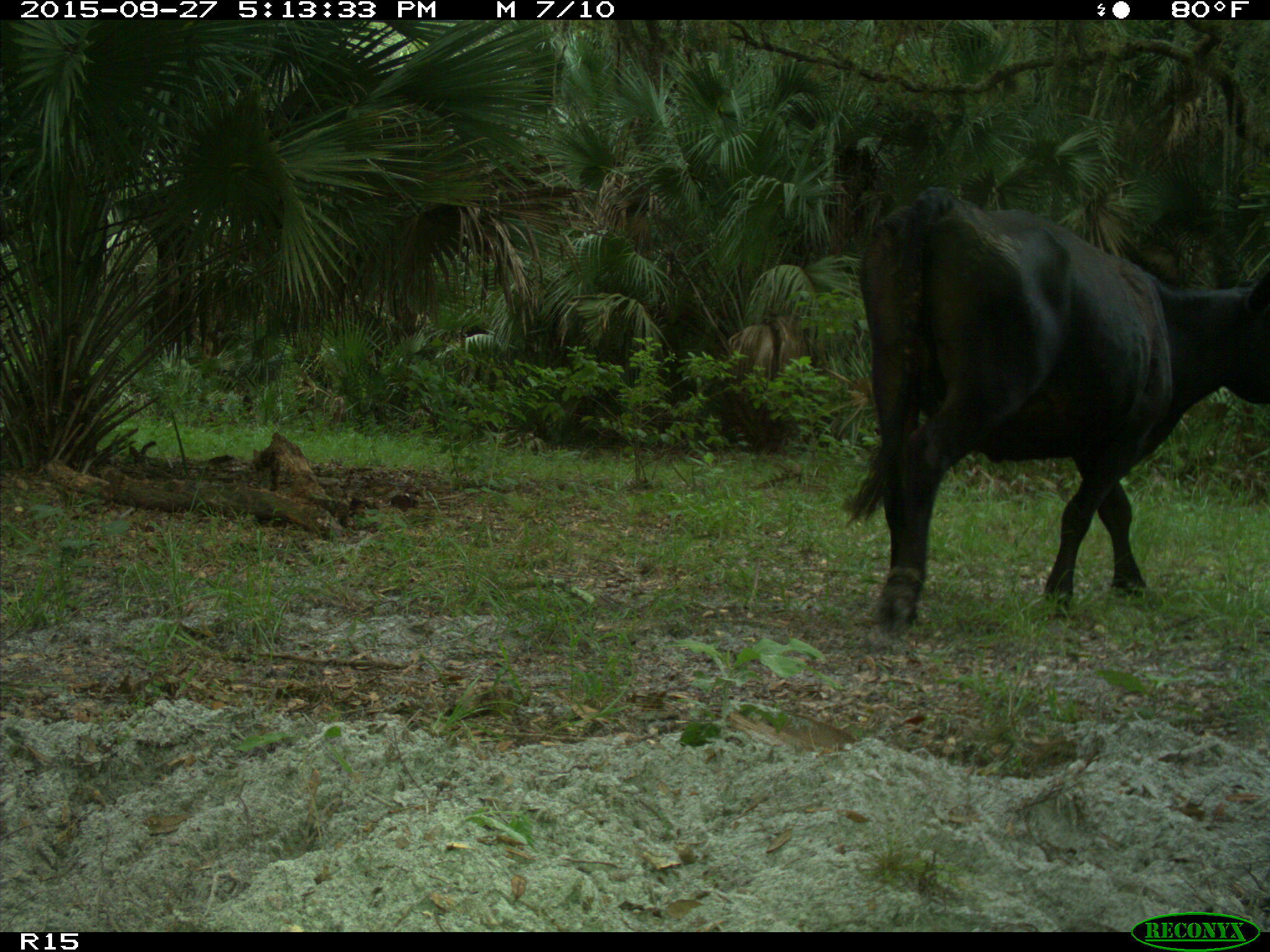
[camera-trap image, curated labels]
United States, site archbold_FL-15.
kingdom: Animalia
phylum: Chordata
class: Mammalia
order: Artiodactyla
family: Bovidae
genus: Bos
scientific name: Bos taurus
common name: domestic cow